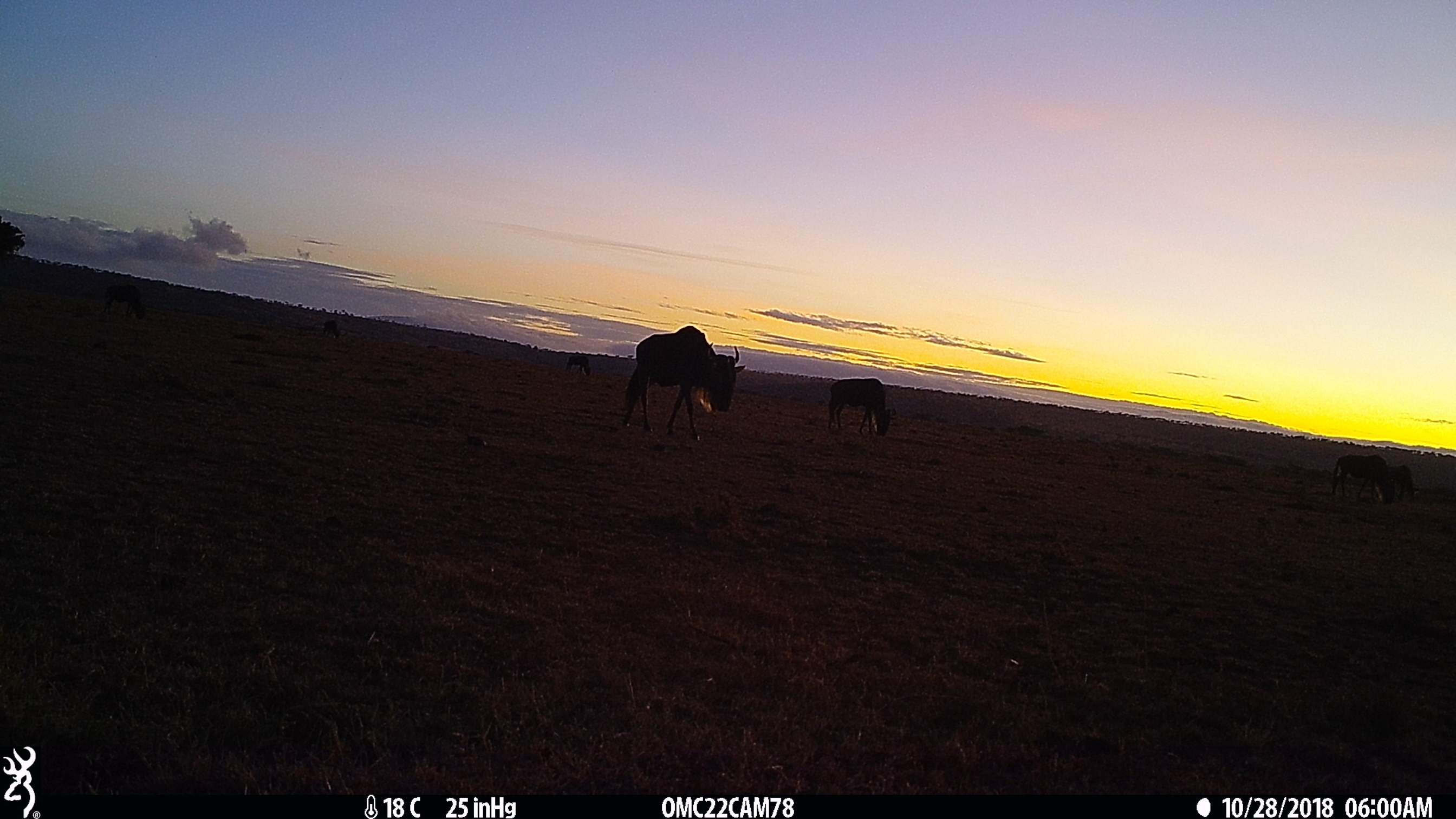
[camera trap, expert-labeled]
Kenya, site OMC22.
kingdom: Animalia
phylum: Chordata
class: Mammalia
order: Artiodactyla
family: Bovidae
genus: Connochaetes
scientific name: Connochaetes taurinus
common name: blue wildebeest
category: wildebeest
Wildebeest (blue wildebeest) (Connochaetes taurinus).